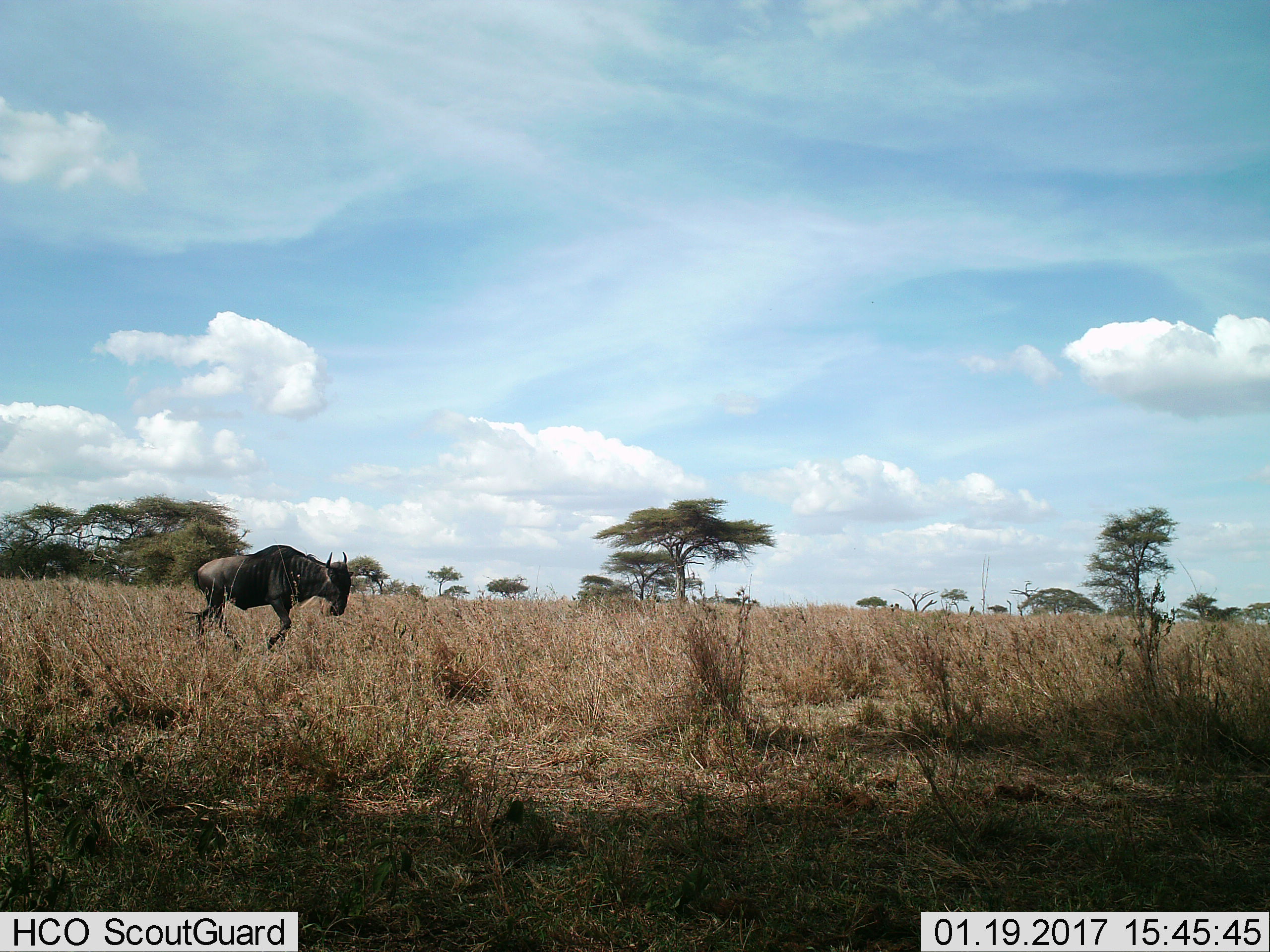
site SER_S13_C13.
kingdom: Animalia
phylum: Chordata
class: Mammalia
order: Artiodactyla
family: Bovidae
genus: Connochaetes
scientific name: Connochaetes taurinus taurinus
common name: blue wildebeest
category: wildebeestblue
Wildebeestblue (blue wildebeest) (Connochaetes taurinus taurinus), count 1. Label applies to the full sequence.